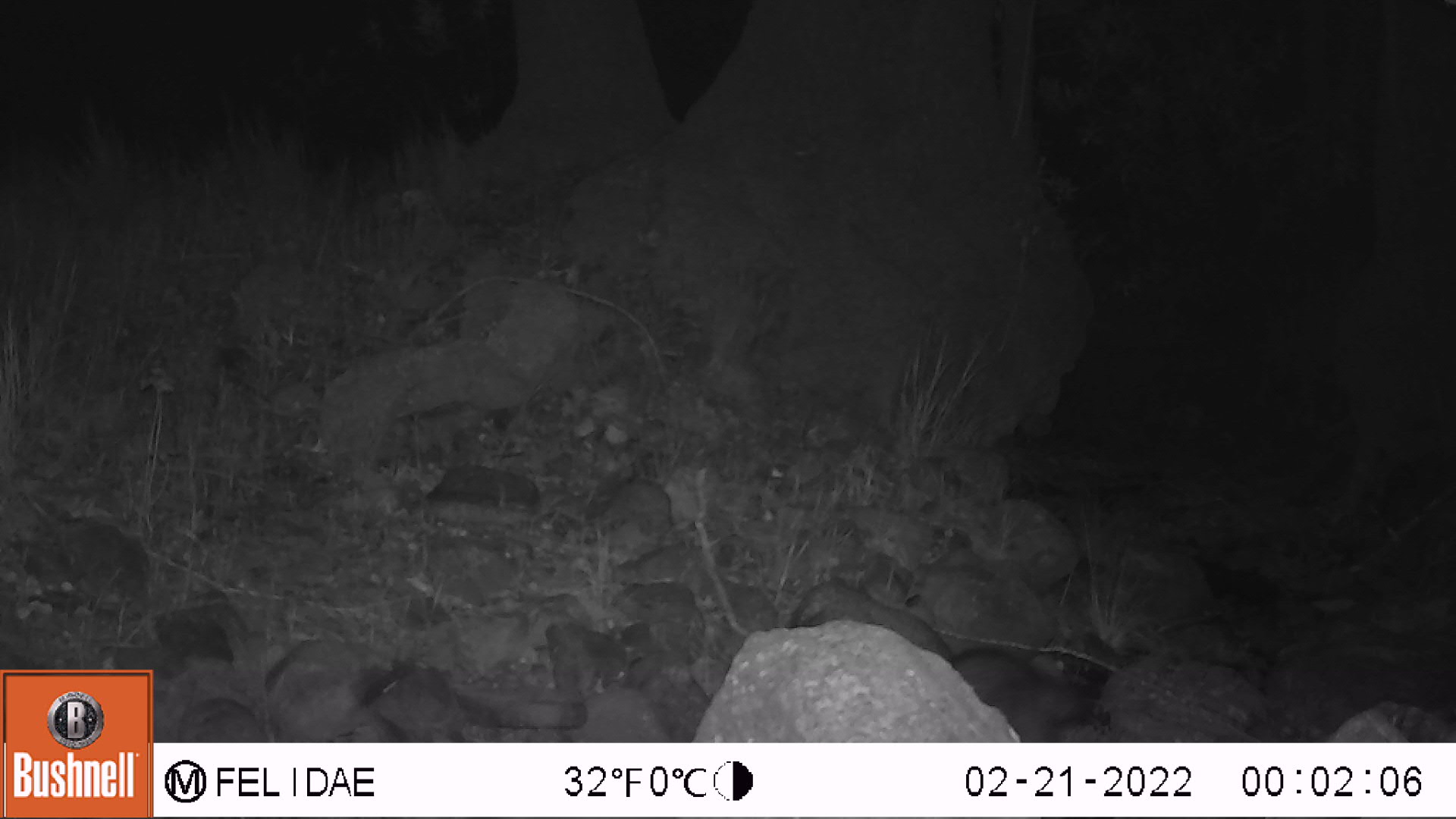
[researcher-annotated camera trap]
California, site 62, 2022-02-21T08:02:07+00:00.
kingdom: Animalia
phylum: Chordata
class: Mammalia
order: Carnivora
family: Procyonidae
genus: Procyon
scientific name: Procyon lotor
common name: raccoon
Raccoon (Procyon lotor).